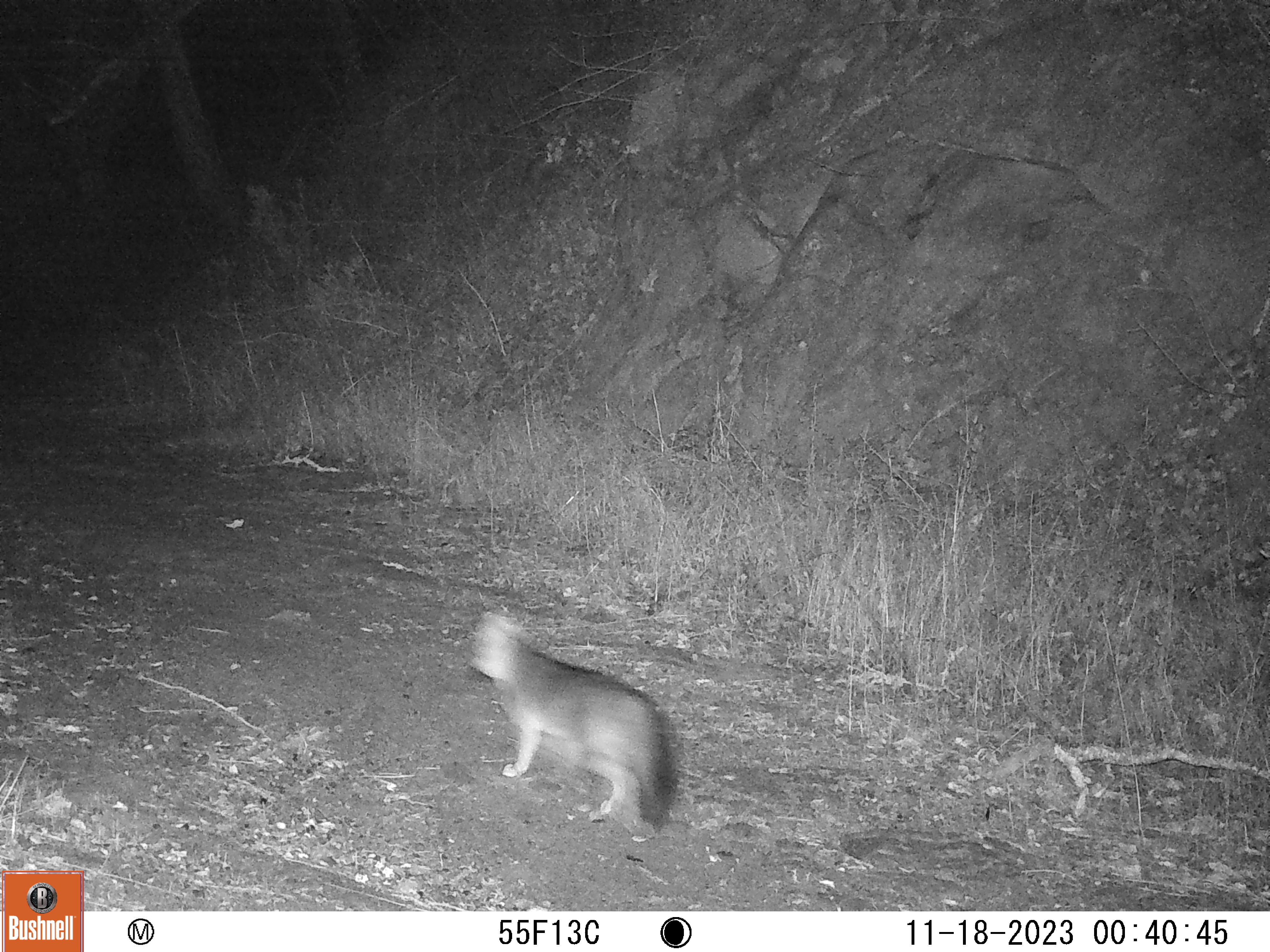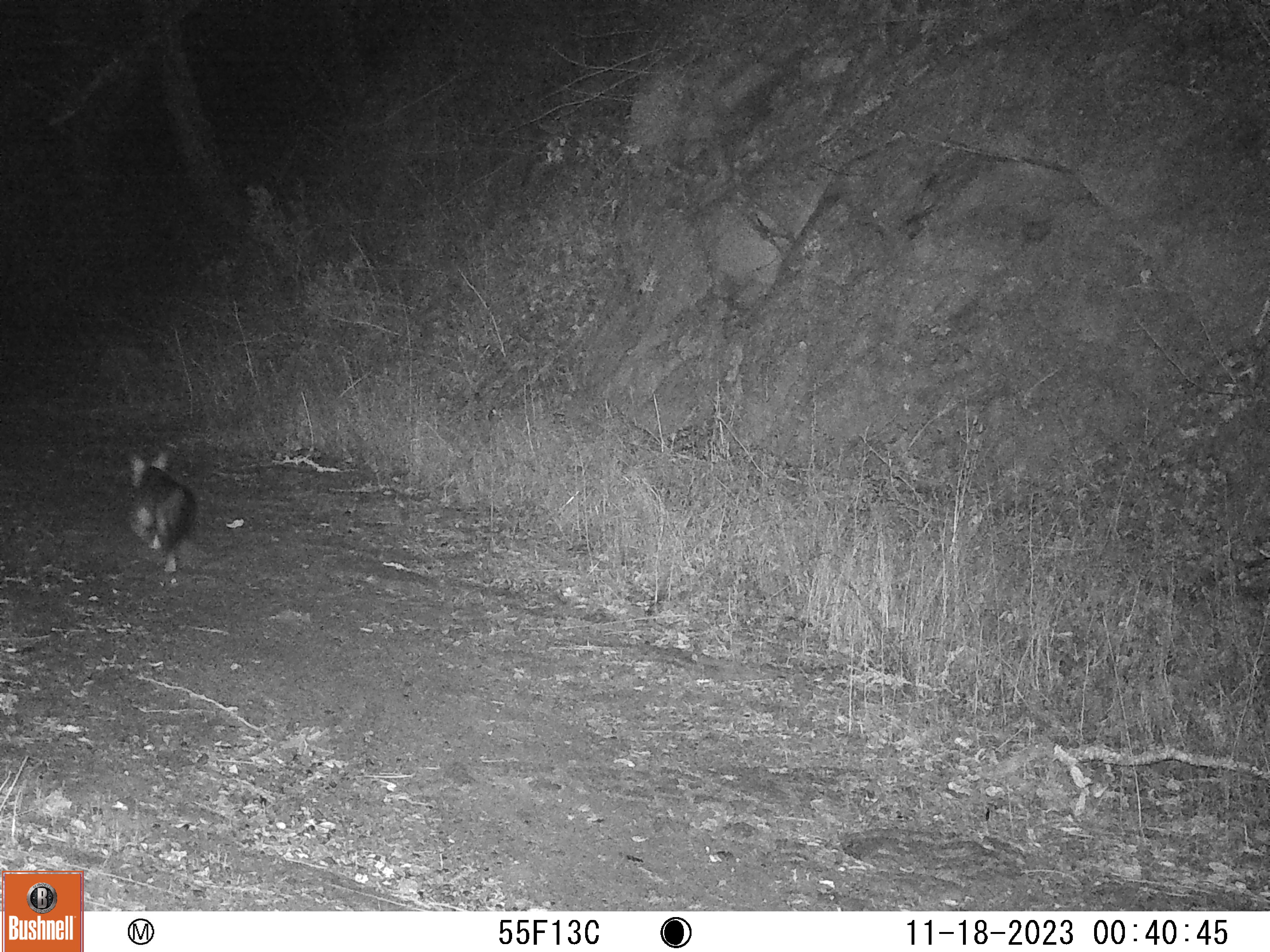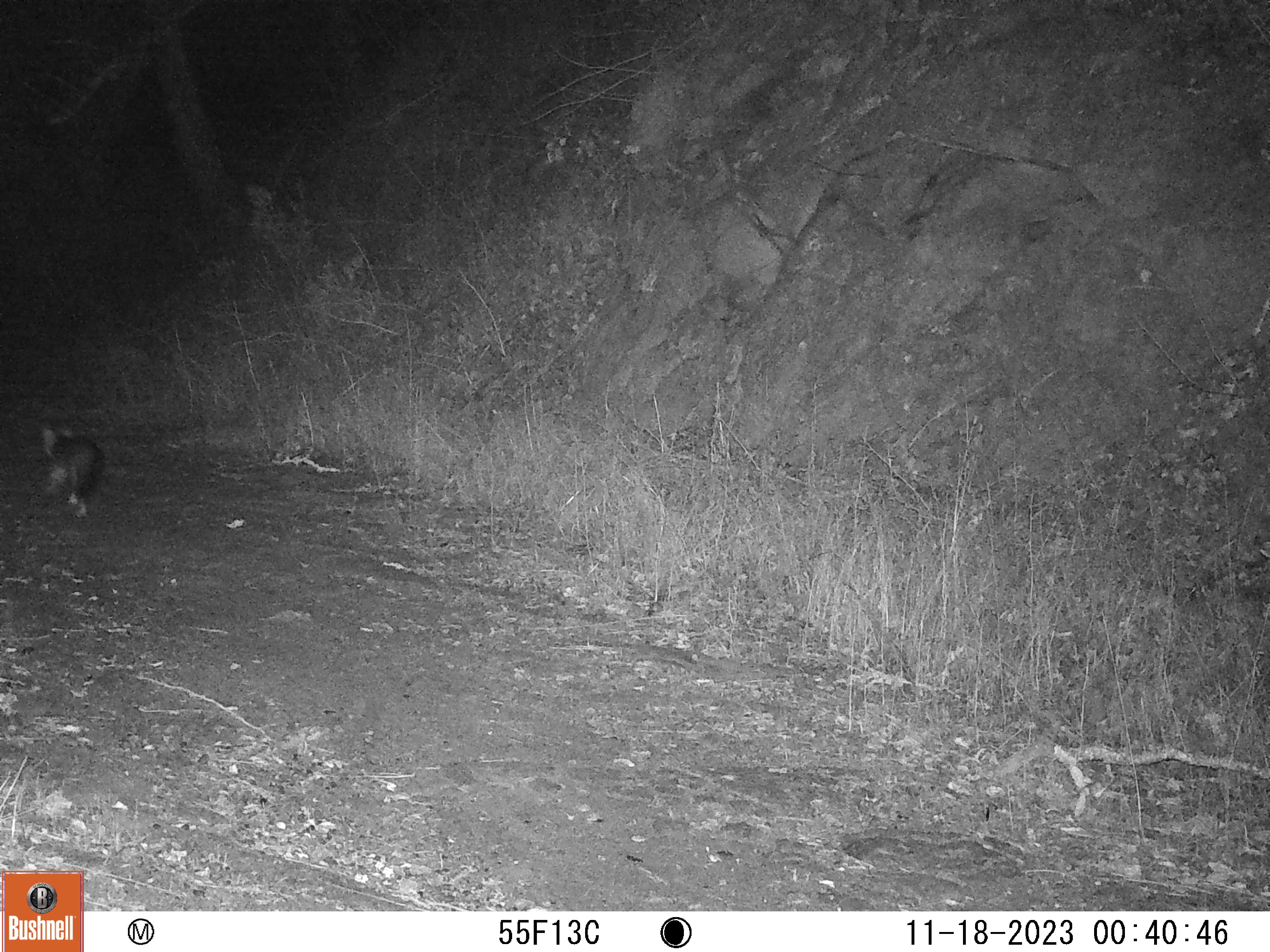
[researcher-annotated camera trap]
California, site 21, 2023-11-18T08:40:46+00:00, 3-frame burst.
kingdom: Animalia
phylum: Chordata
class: Mammalia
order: Carnivora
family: Canidae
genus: Urocyon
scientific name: Urocyon cinereoargenteus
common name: gray fox